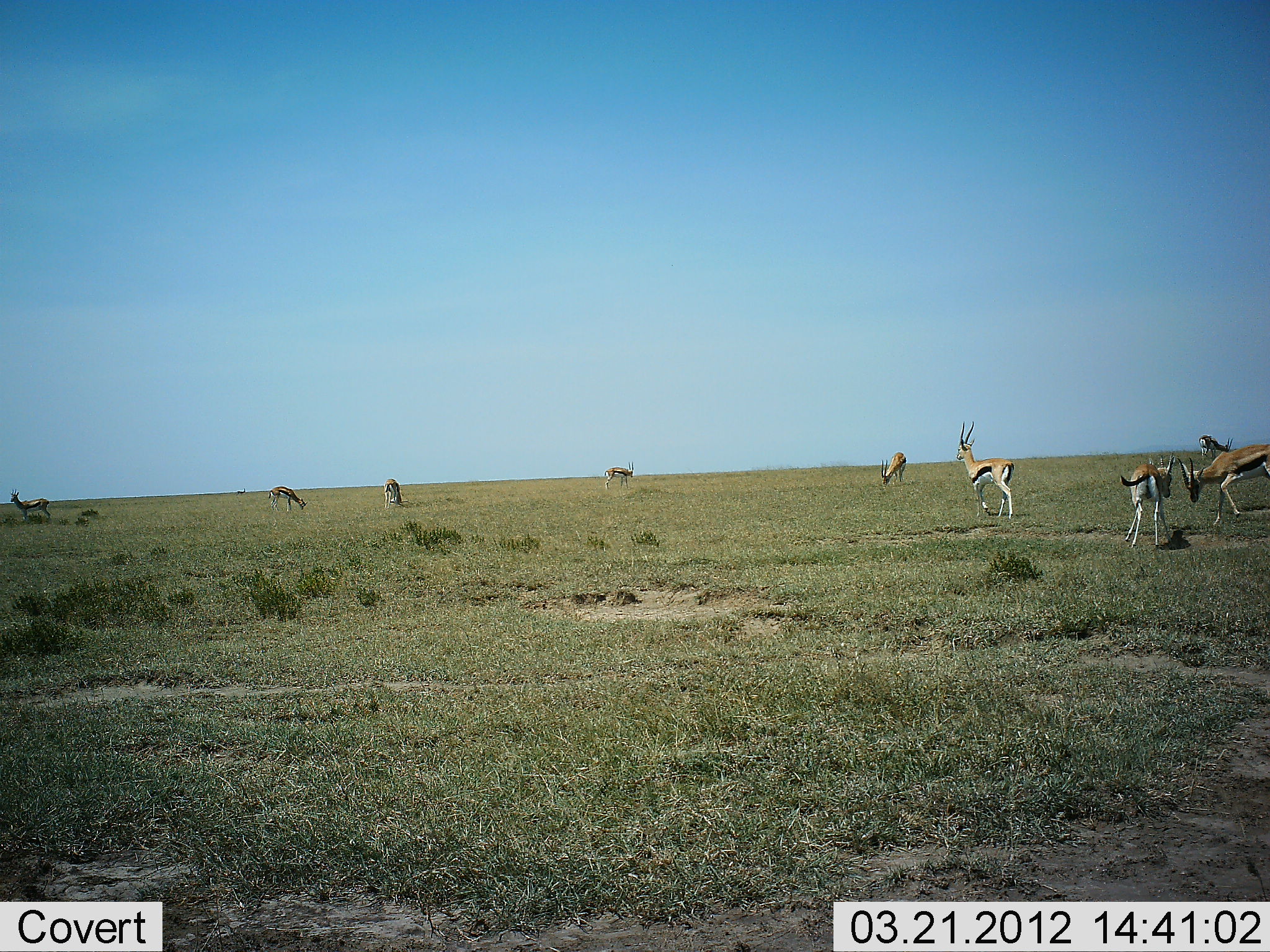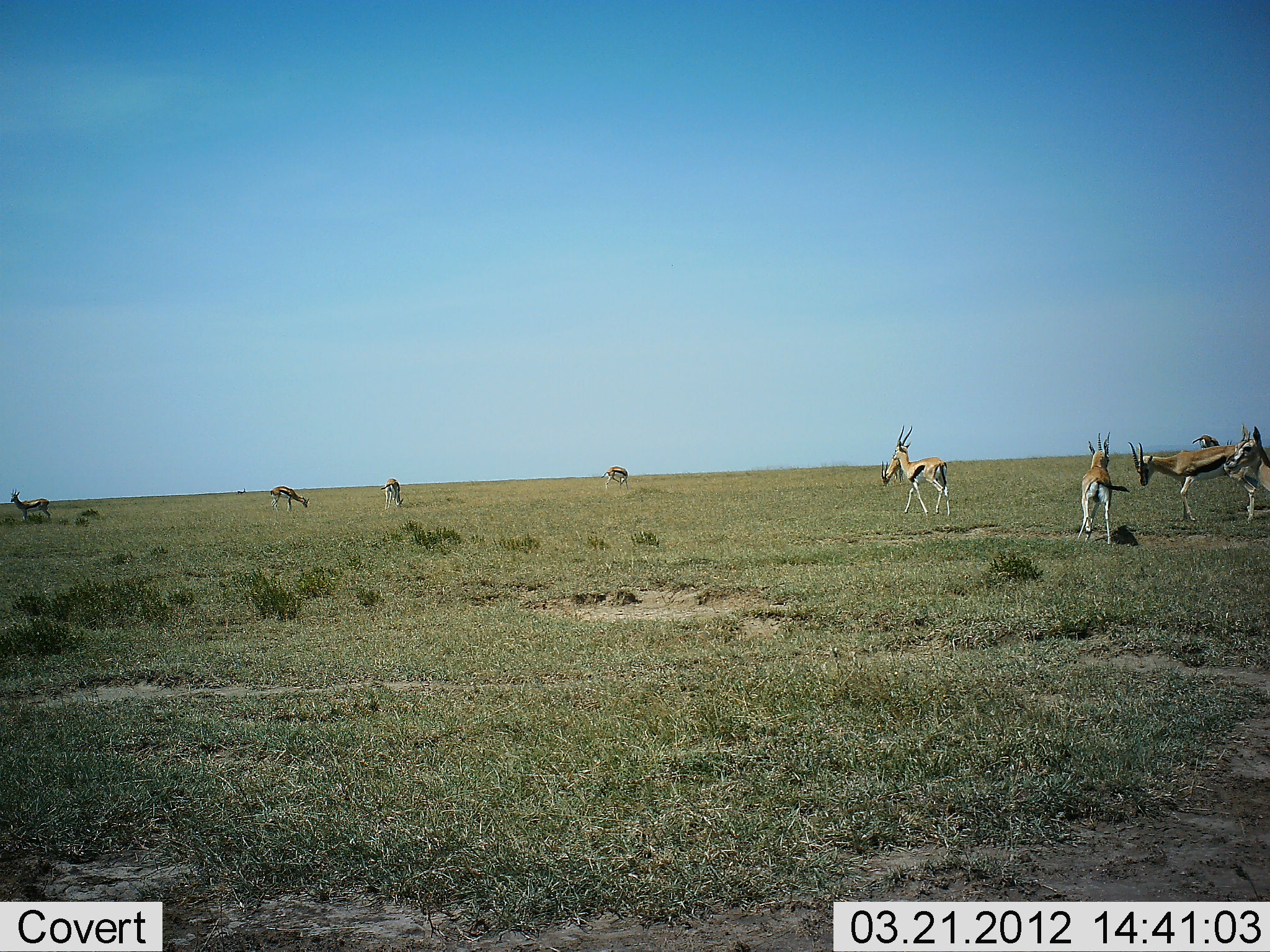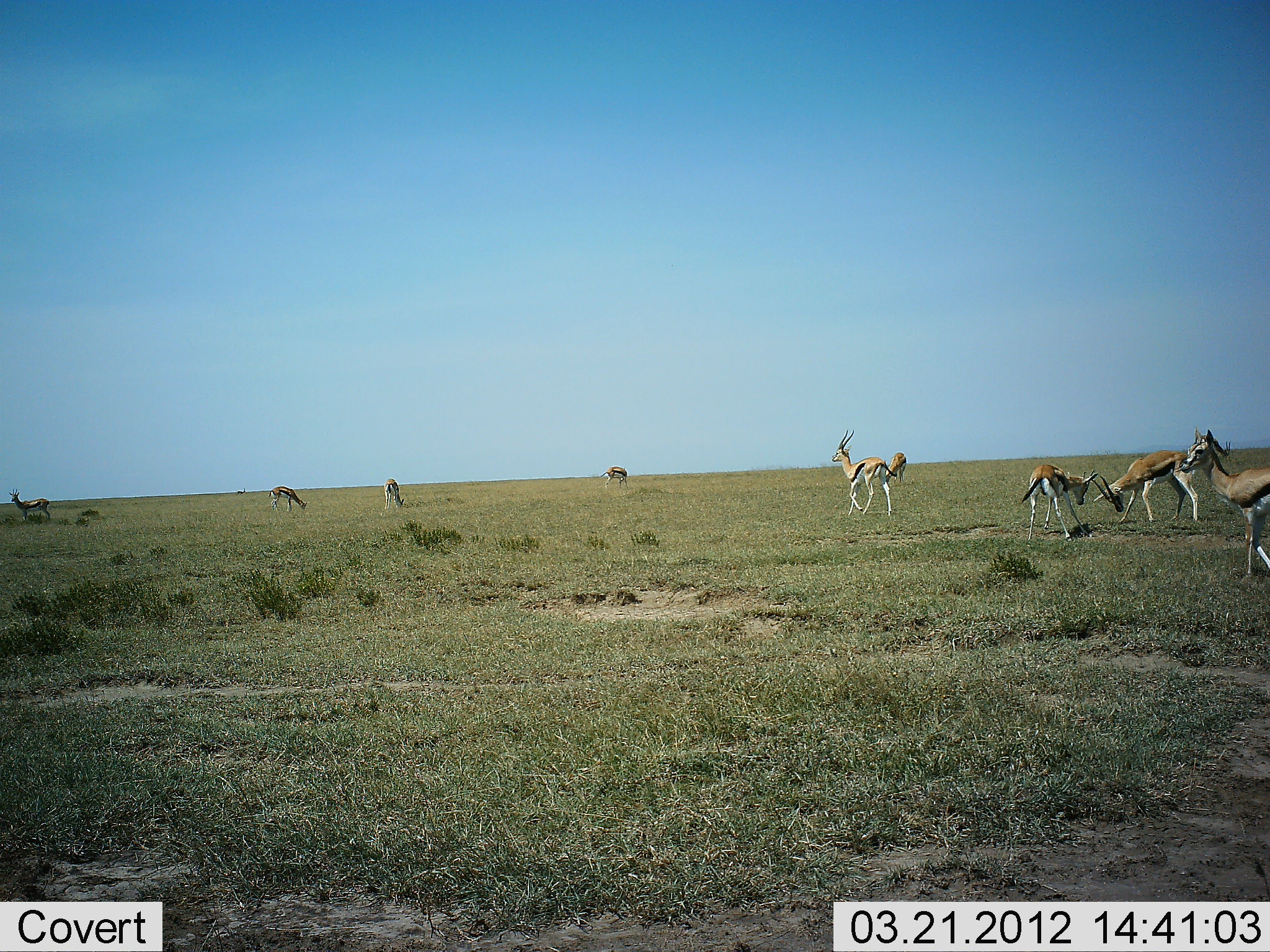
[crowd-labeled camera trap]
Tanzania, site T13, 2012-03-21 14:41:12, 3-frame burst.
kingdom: Animalia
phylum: Chordata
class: Mammalia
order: Artiodactyla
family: Bovidae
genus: Eudorcas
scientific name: Eudorcas thomsonii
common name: thomson's gazelle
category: gazellethomsons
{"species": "gazellethomsons (thomson's gazelle) (Eudorcas thomsonii)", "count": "10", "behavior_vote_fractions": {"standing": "35%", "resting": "0%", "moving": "88%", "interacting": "41%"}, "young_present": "0%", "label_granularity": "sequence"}